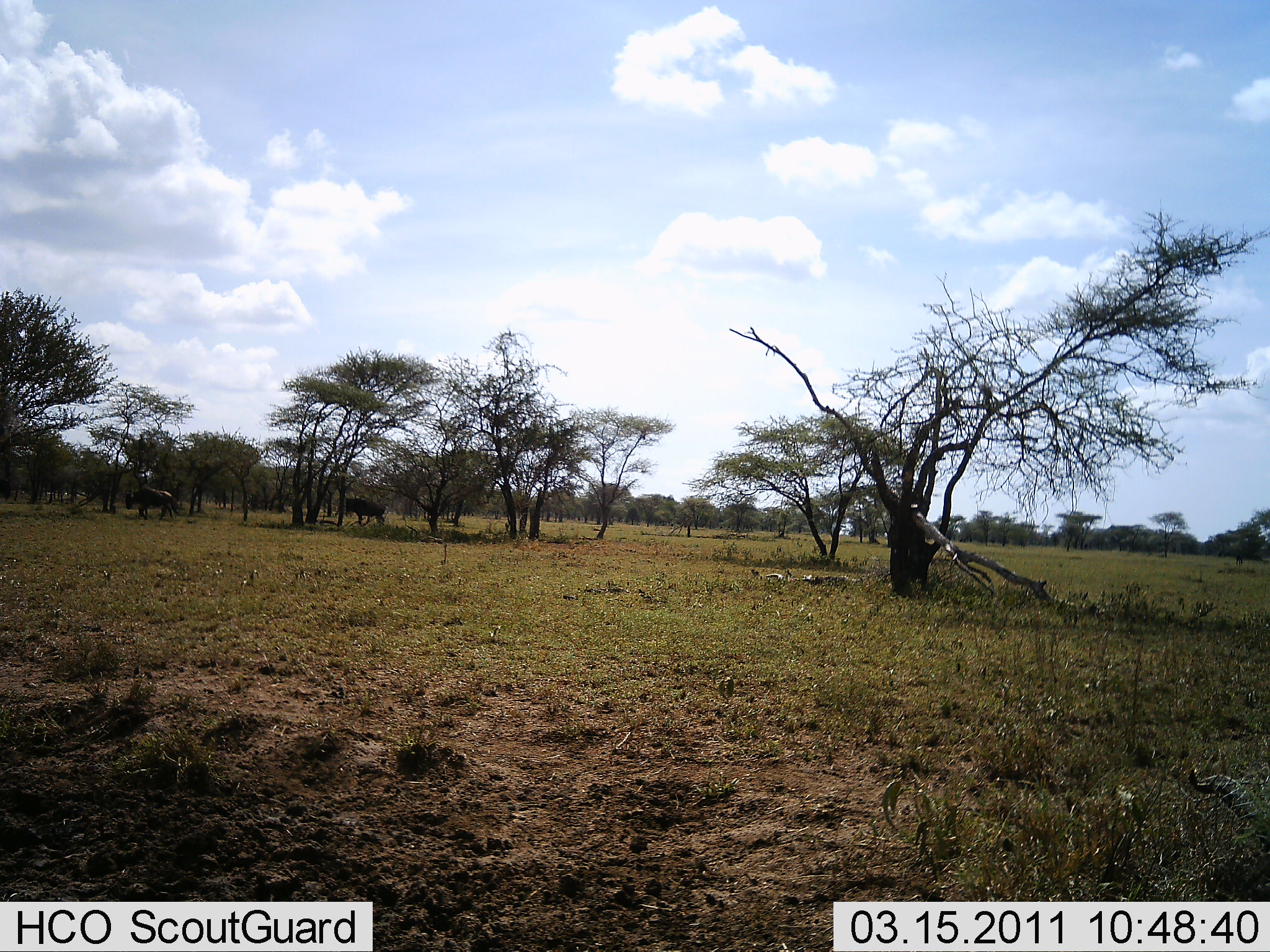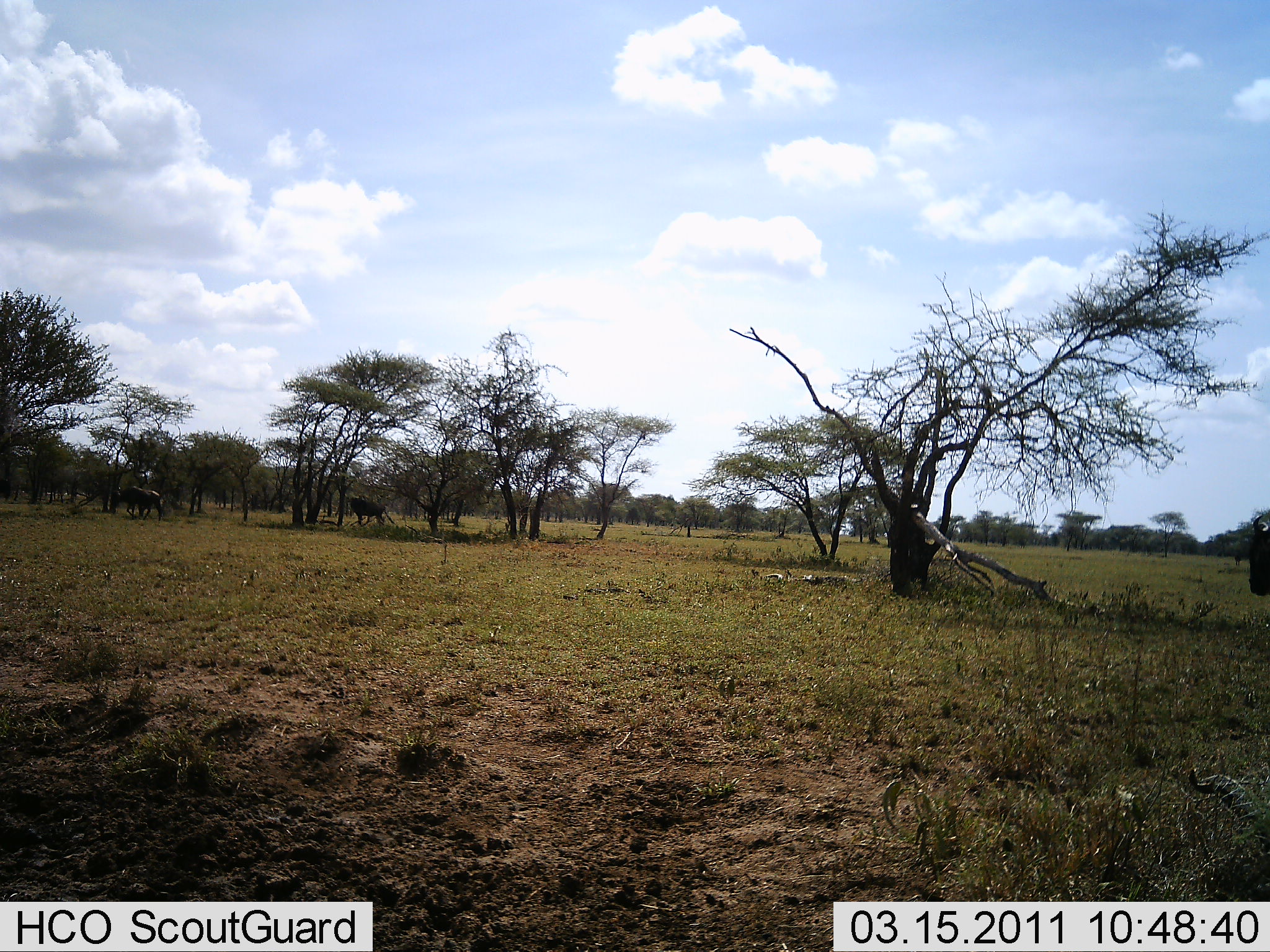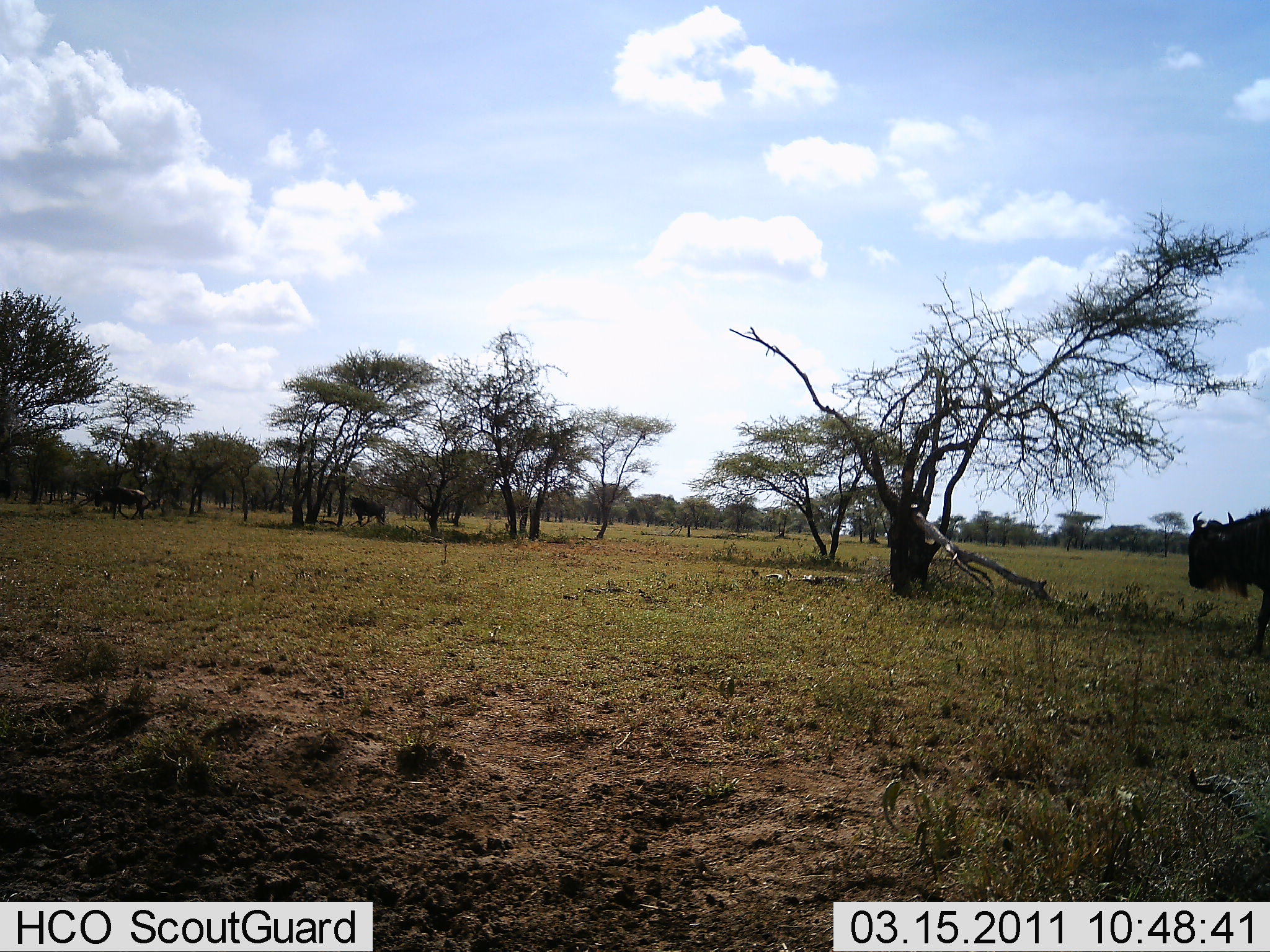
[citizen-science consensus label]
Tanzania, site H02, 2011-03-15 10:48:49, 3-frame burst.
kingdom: Animalia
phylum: Chordata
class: Mammalia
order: Artiodactyla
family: Bovidae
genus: Connochaetes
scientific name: Connochaetes taurinus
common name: blue wildebeest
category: wildebeest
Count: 3.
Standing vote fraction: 25%.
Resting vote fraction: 0%.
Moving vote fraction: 100%.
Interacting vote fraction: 0%.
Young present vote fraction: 0%.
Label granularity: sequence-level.